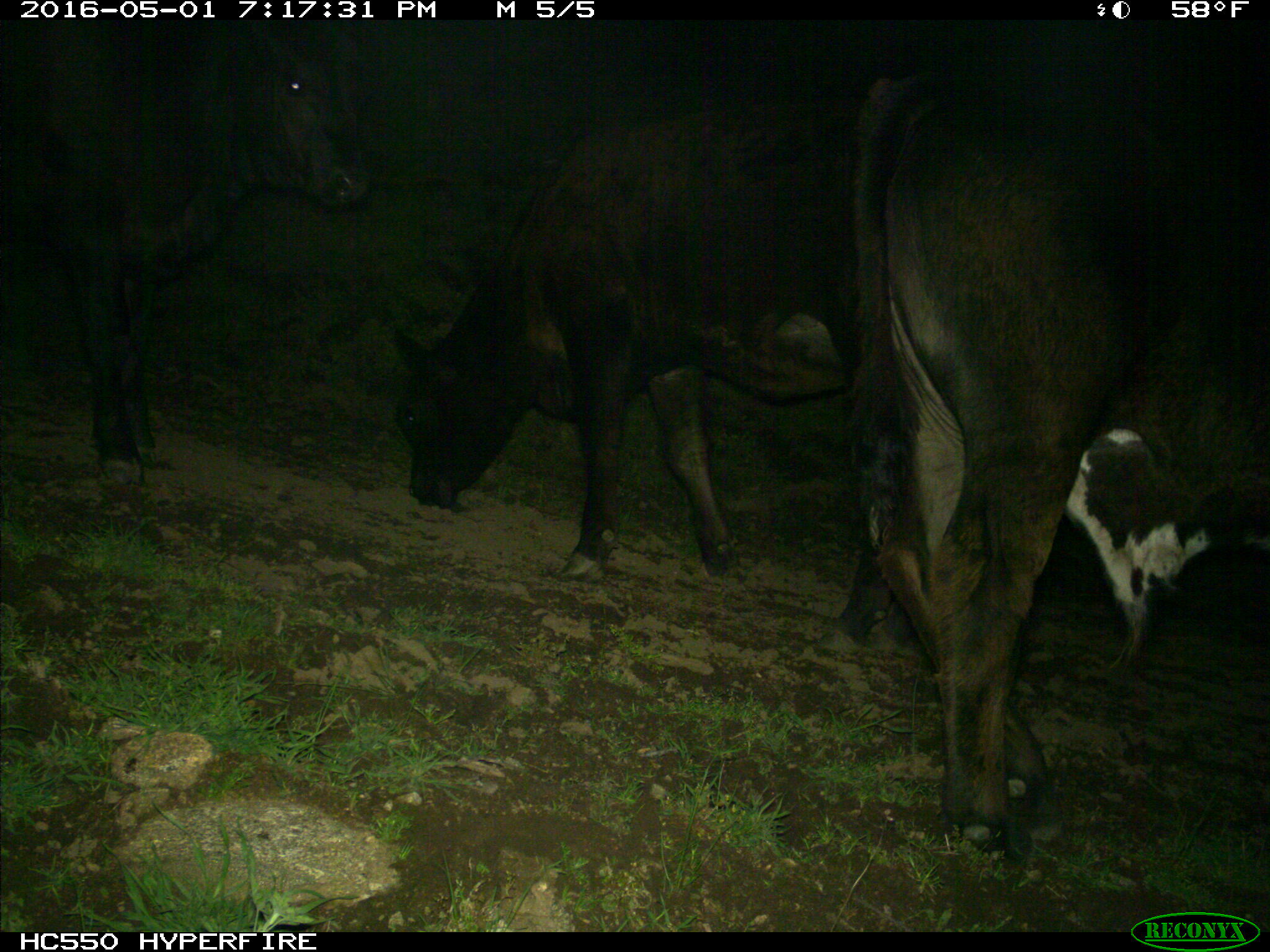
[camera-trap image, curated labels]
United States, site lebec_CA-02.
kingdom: Animalia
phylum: Chordata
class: Mammalia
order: Artiodactyla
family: Bovidae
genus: Bos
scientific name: Bos taurus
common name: domestic cow